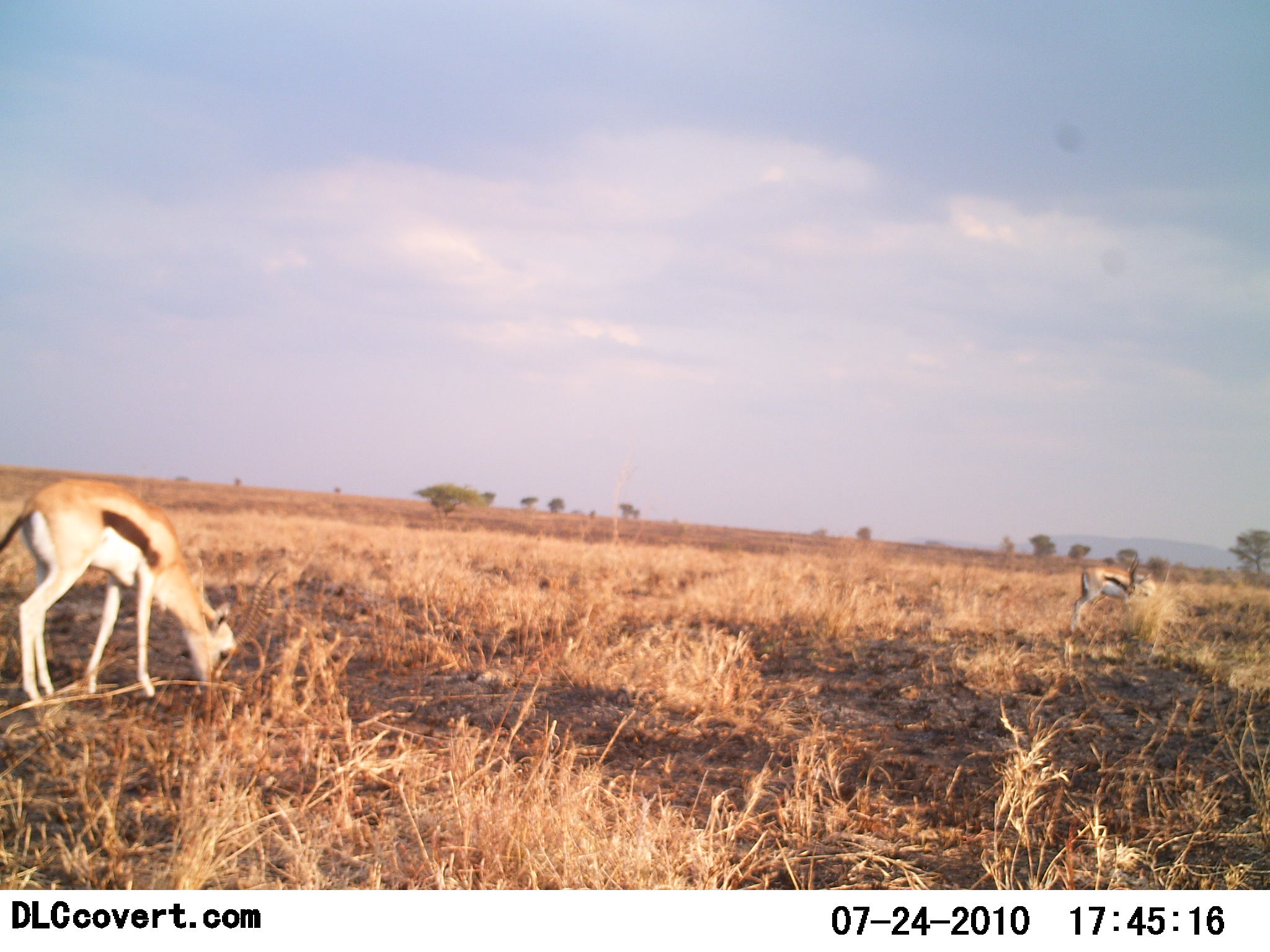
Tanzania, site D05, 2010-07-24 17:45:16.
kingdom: Animalia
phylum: Chordata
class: Mammalia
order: Artiodactyla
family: Bovidae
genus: Eudorcas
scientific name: Eudorcas thomsonii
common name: thomson's gazelle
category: gazellethomsons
Gazellethomsons (thomson's gazelle) (Eudorcas thomsonii), count 2. Behavior (volunteer vote fractions): standing 47%, resting 0%, moving 0%, interacting 0%. Young present (vote fraction): 0%. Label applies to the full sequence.